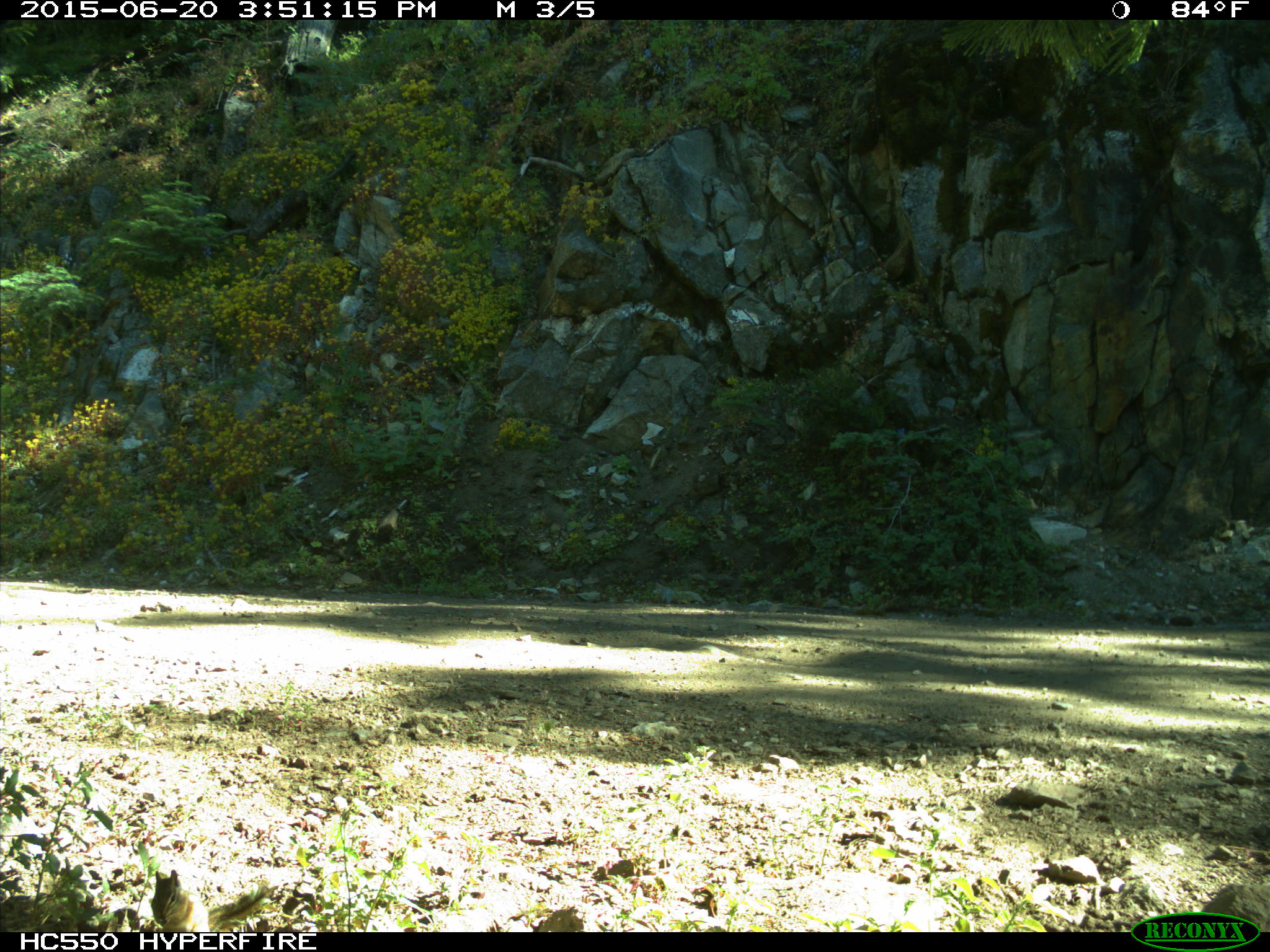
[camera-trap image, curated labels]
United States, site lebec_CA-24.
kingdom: Animalia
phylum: Chordata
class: Mammalia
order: Rodentia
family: Sciuridae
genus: Tamias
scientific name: Tamias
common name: chipmunk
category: unidentified chipmunk